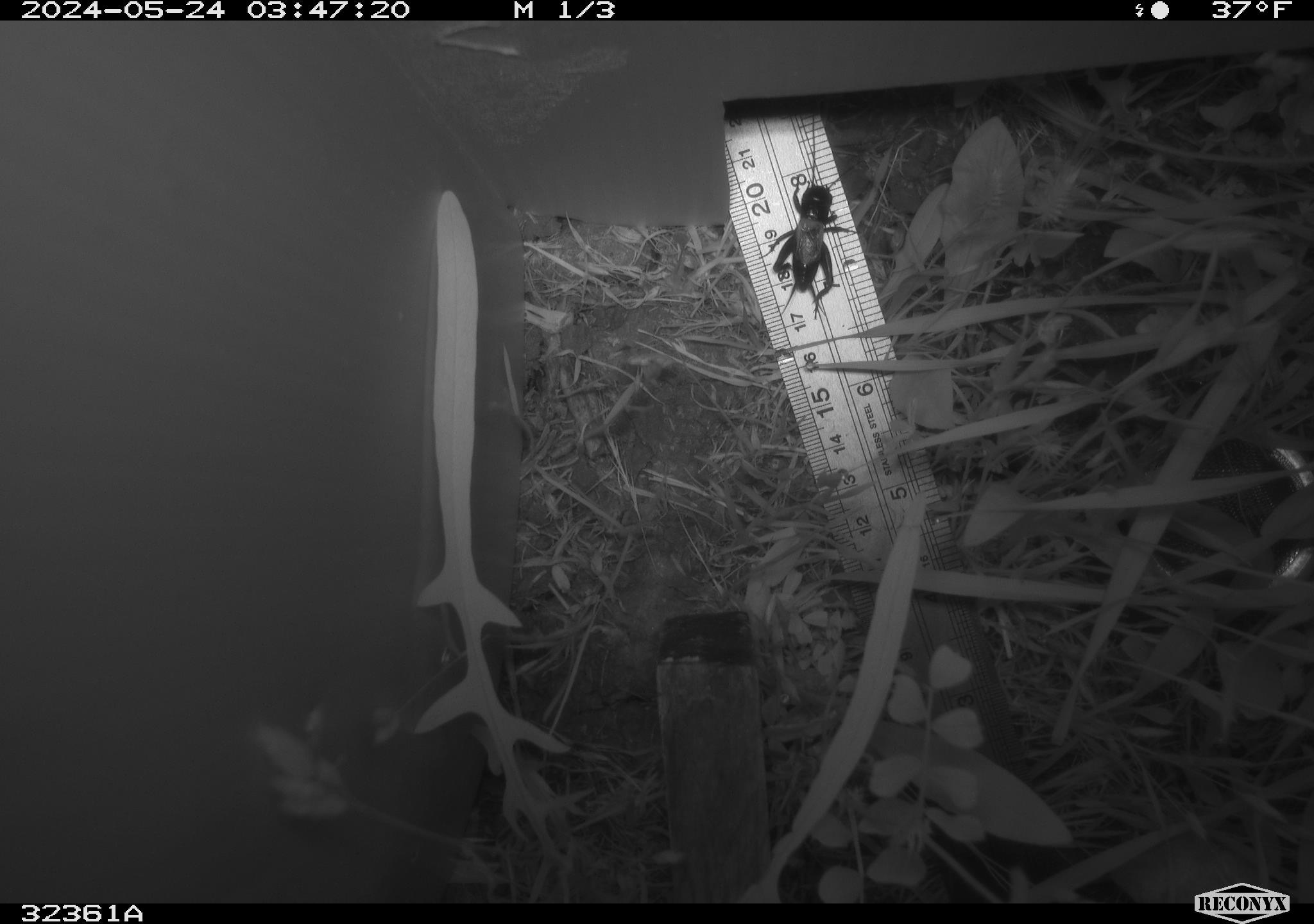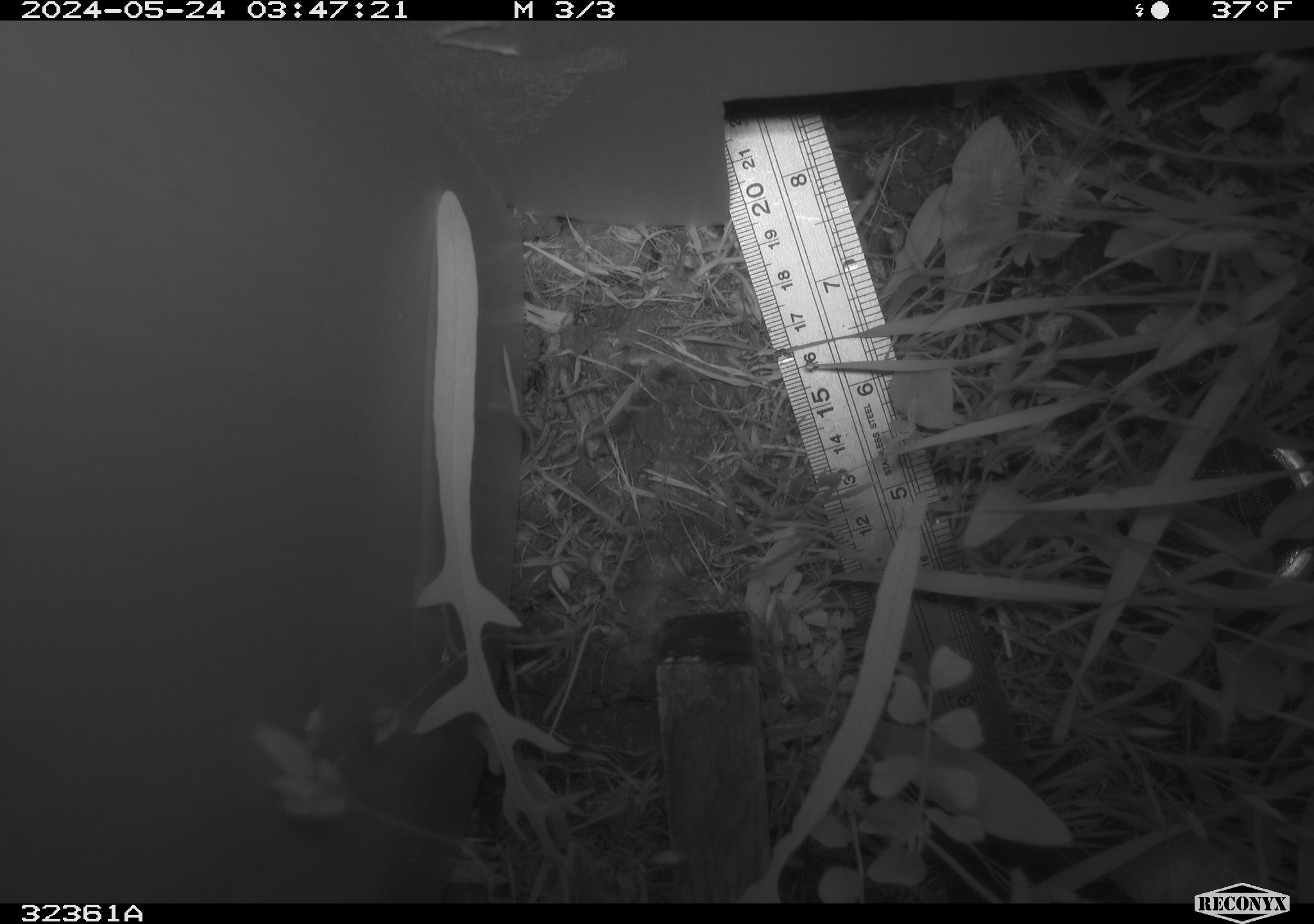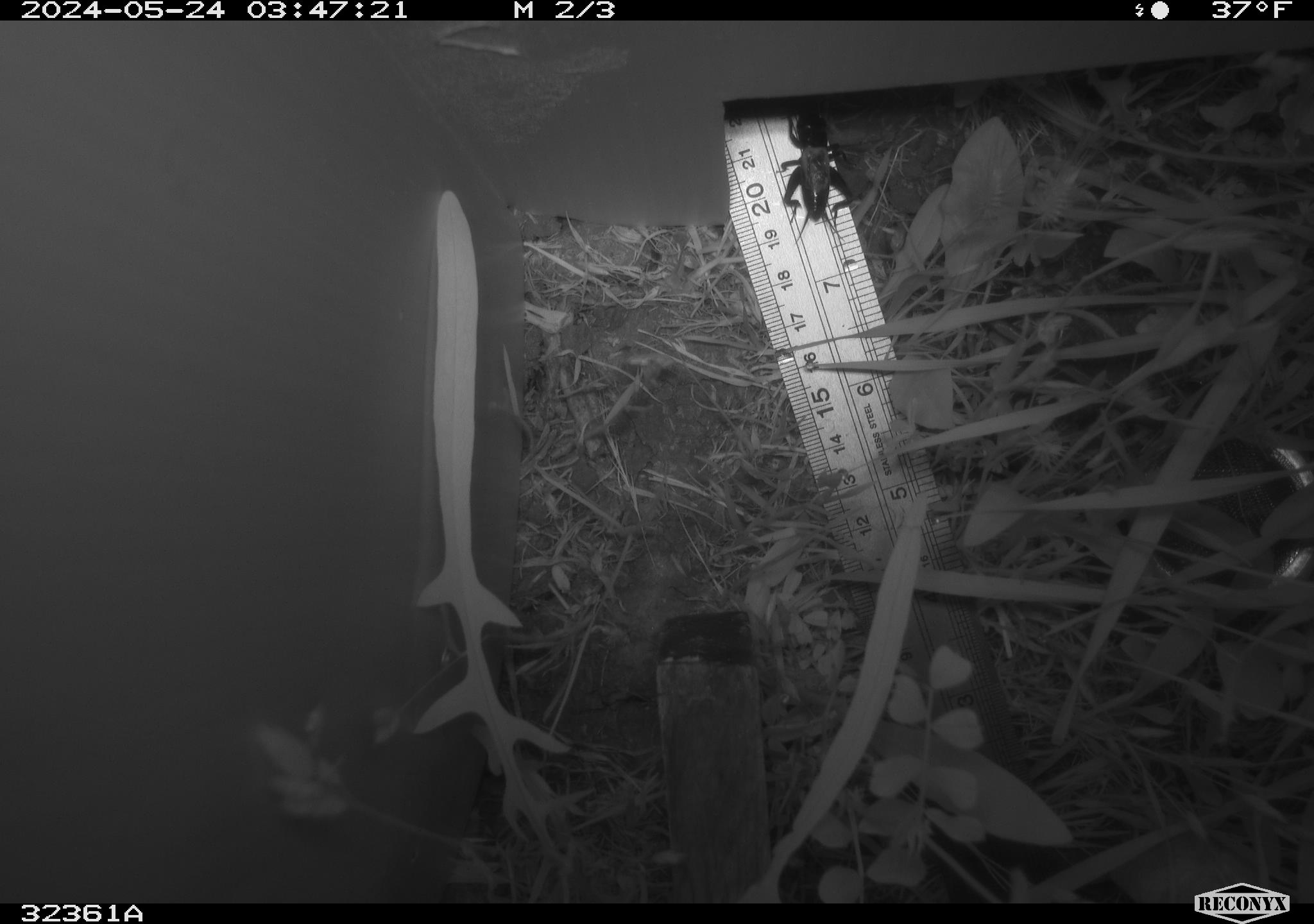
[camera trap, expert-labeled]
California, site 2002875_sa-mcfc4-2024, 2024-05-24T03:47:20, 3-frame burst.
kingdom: Animalia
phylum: Arthropoda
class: Insecta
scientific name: Insecta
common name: insect